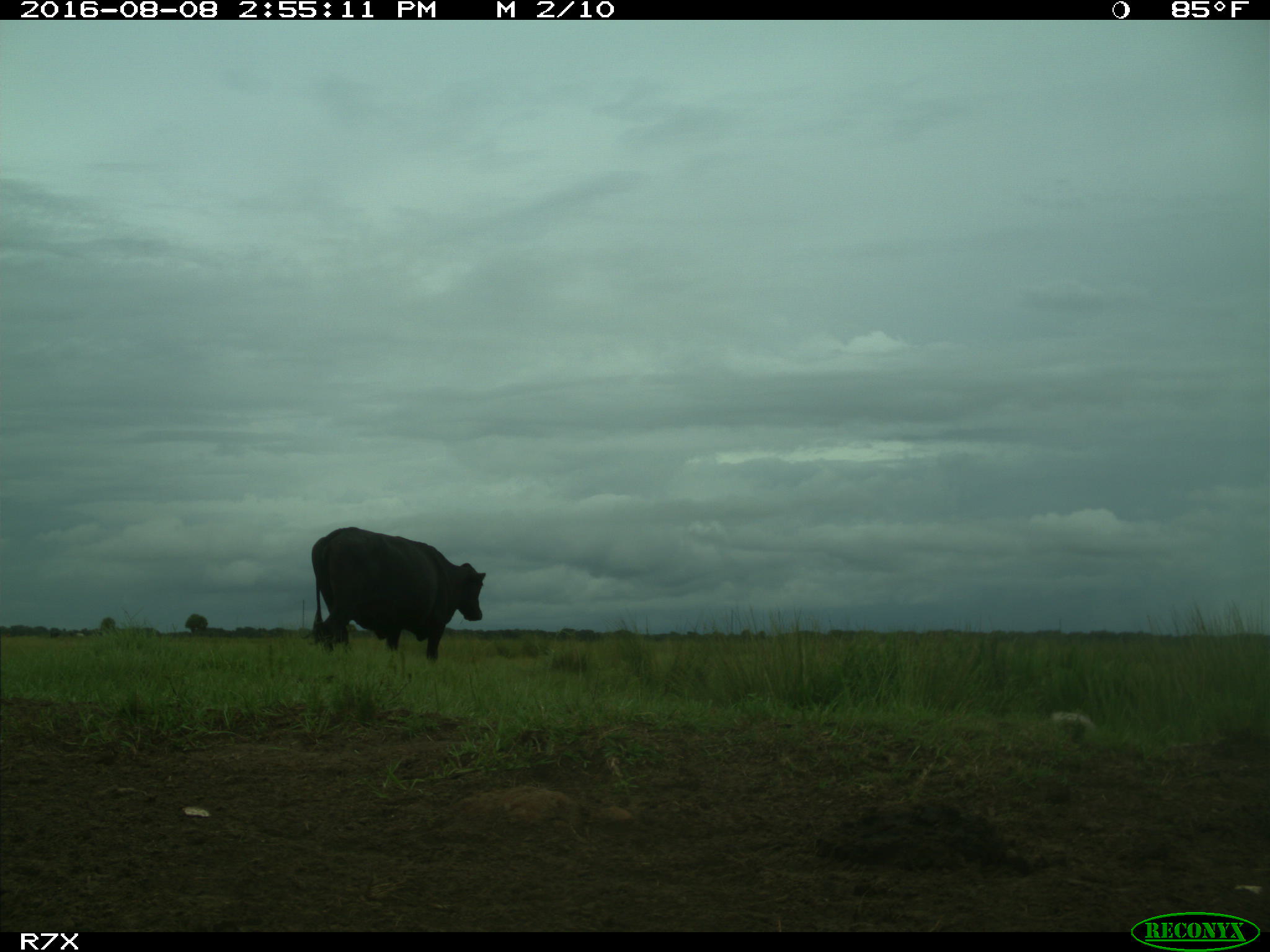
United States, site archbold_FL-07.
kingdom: Animalia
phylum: Chordata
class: Mammalia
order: Artiodactyla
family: Bovidae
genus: Bos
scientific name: Bos taurus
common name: domestic cow